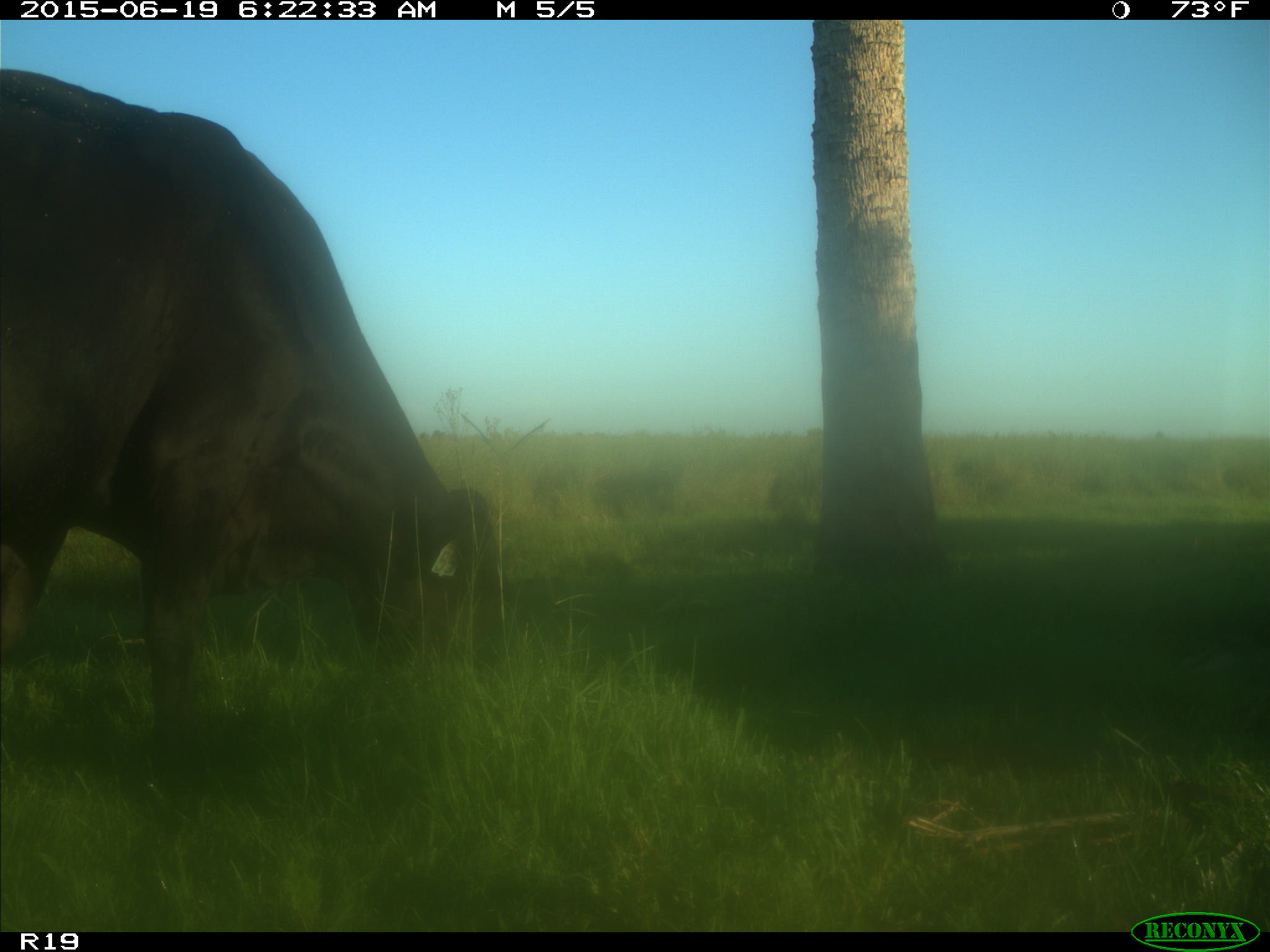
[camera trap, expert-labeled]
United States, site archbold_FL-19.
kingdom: Animalia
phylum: Chordata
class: Mammalia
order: Artiodactyla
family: Bovidae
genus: Bos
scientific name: Bos taurus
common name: domestic cow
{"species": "Bos taurus (domestic cow)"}